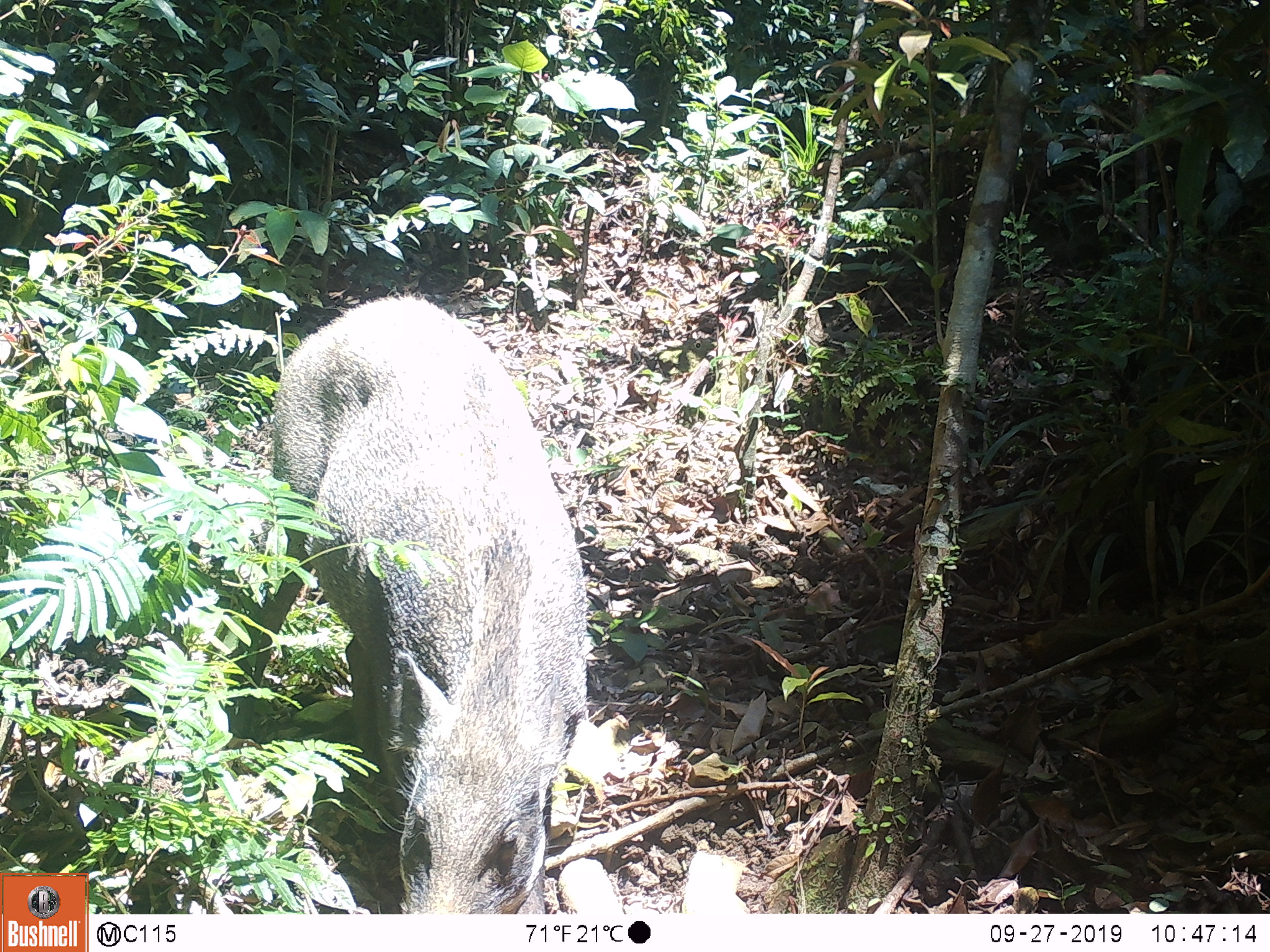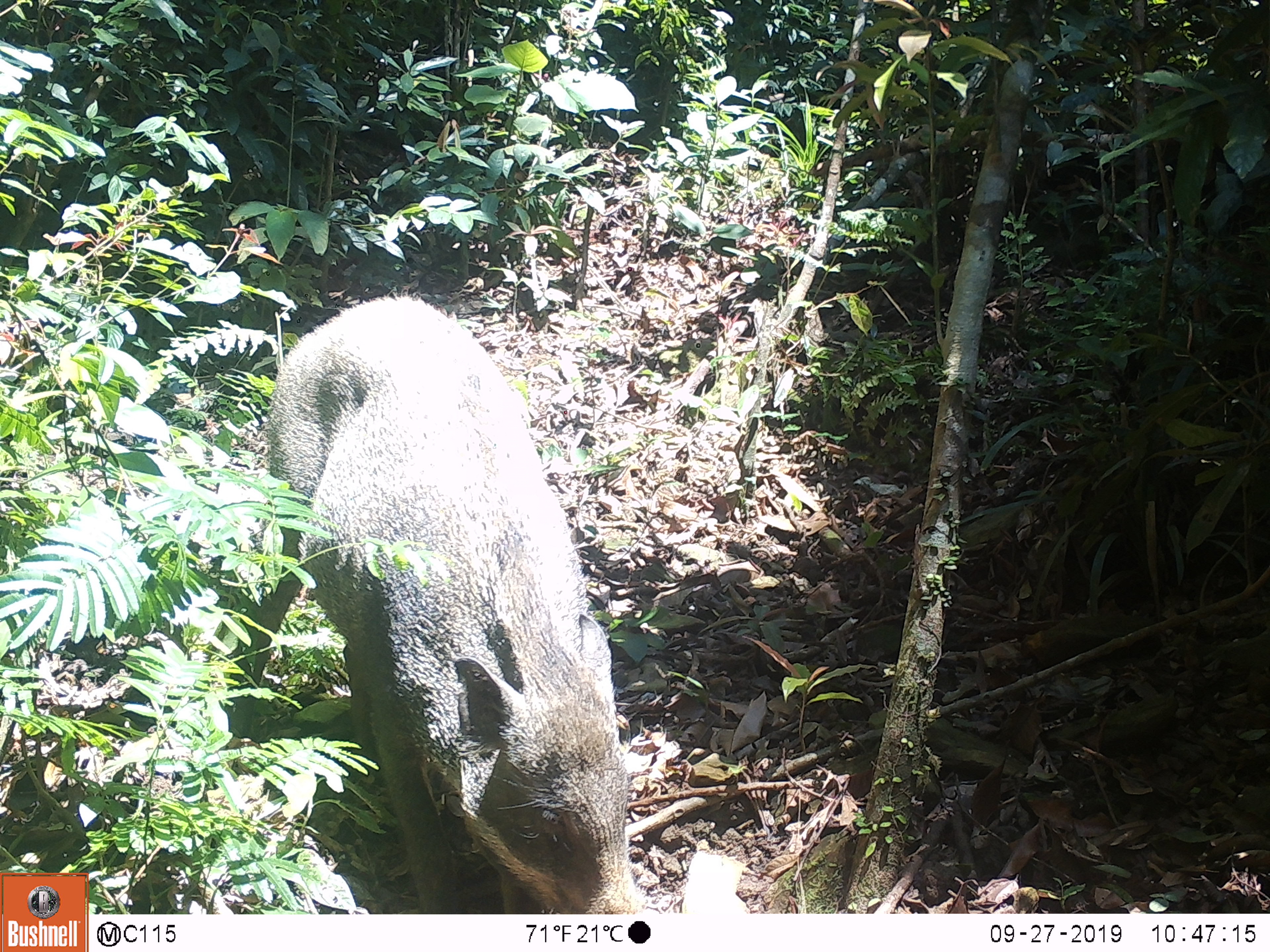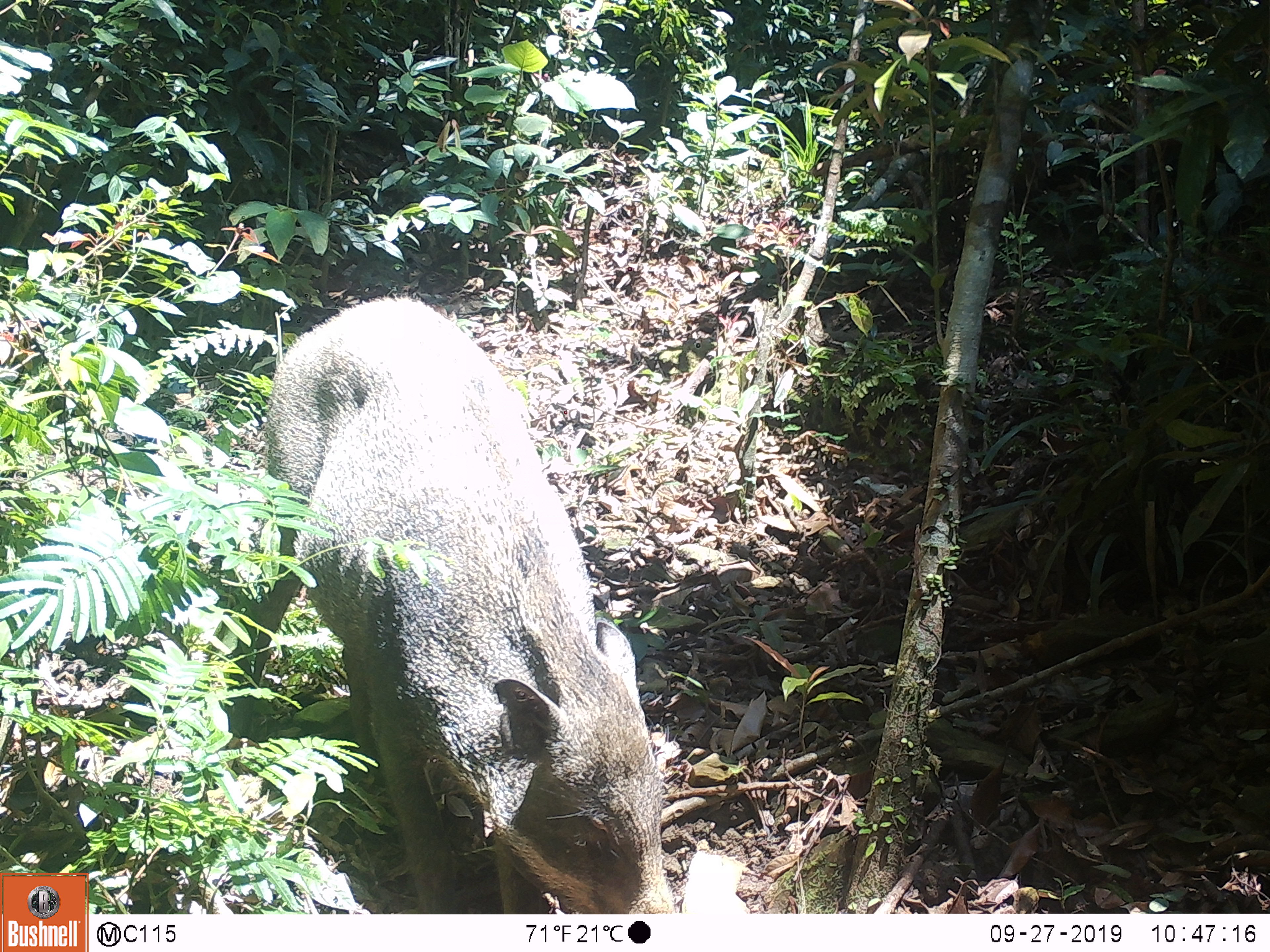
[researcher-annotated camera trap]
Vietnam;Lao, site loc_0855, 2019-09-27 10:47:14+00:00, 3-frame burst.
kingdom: Animalia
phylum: Chordata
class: Mammalia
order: Artiodactyla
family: Suidae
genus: Sus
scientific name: Sus scrofa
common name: eurasian wild pig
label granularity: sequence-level